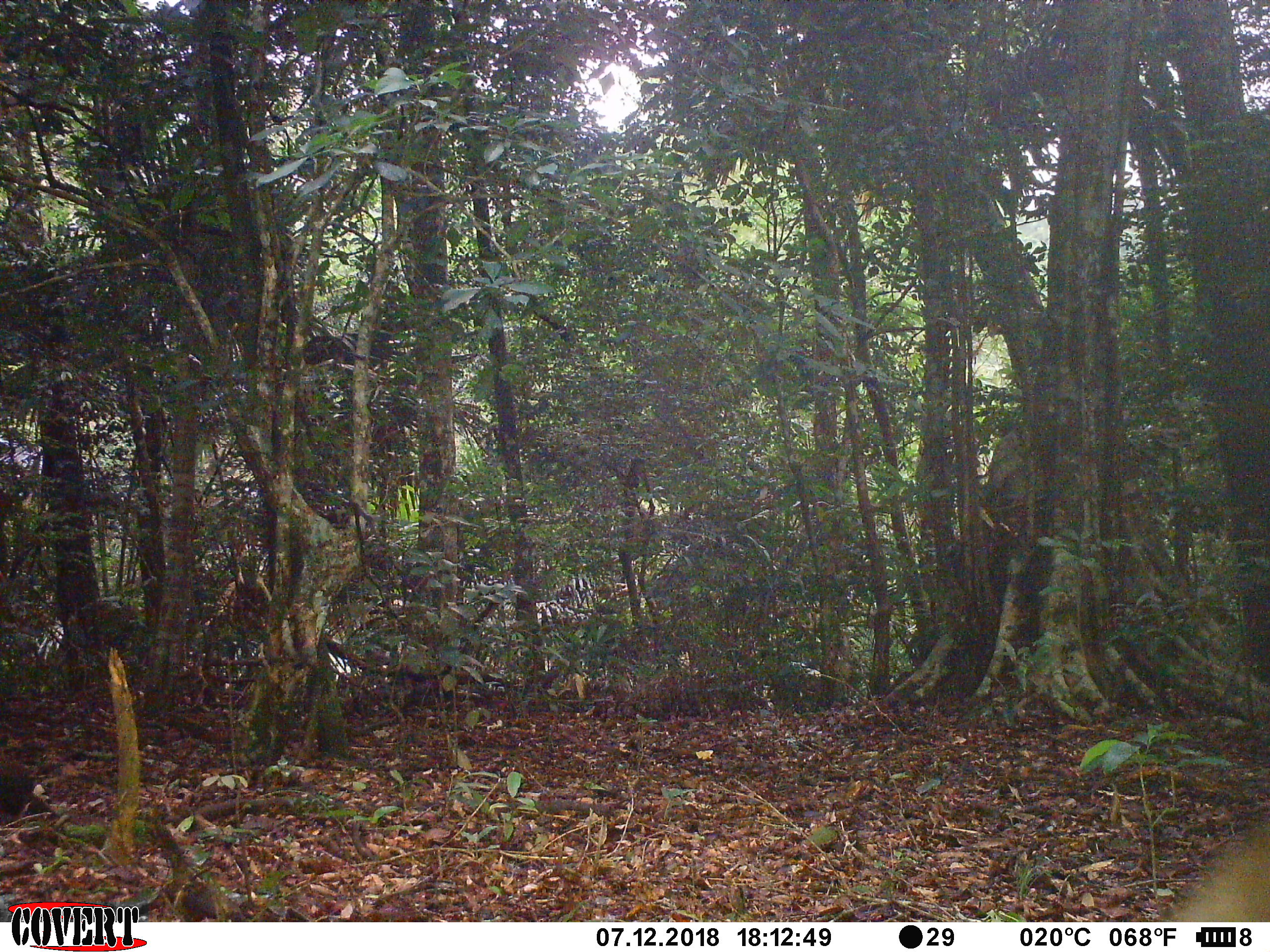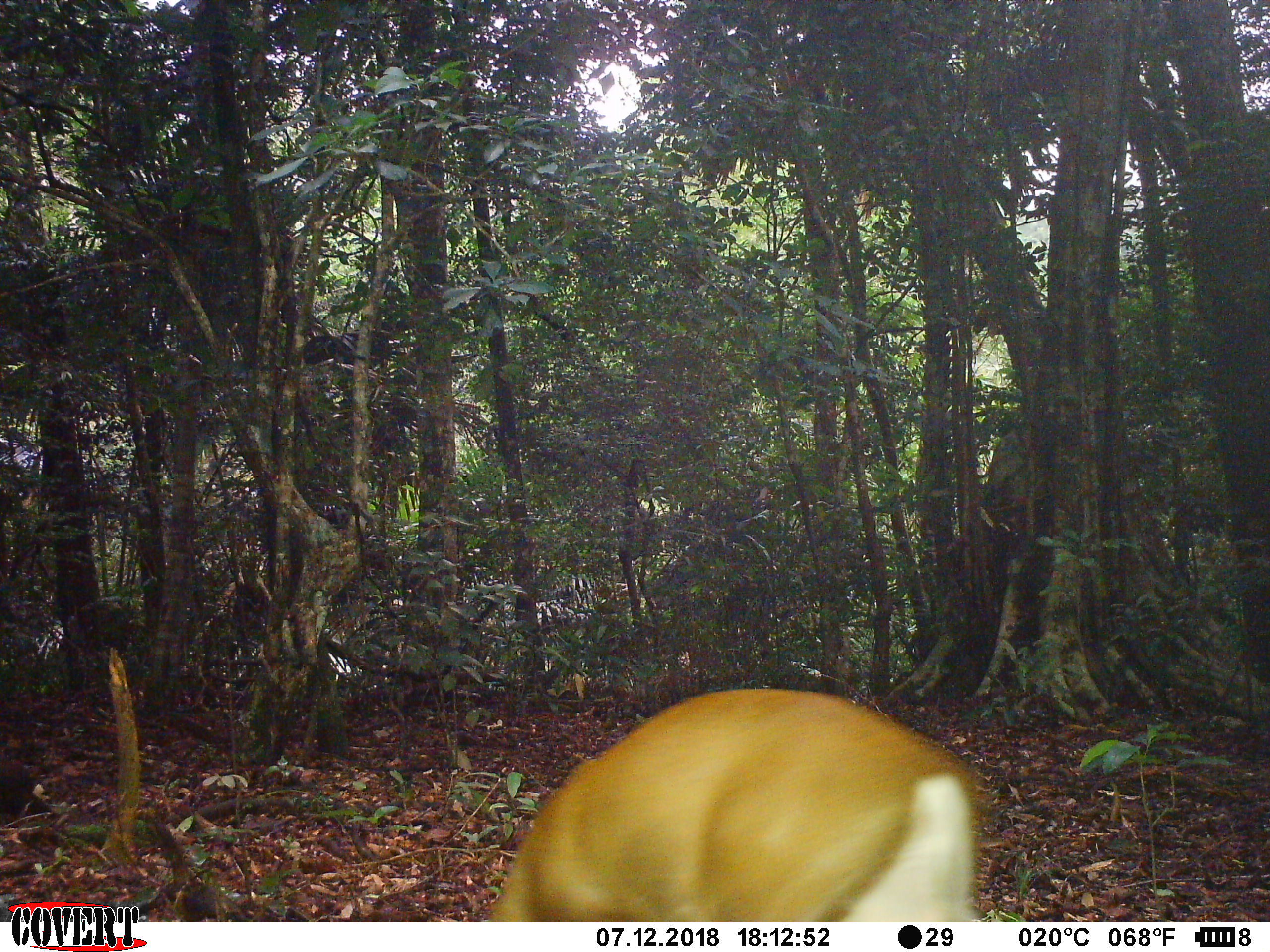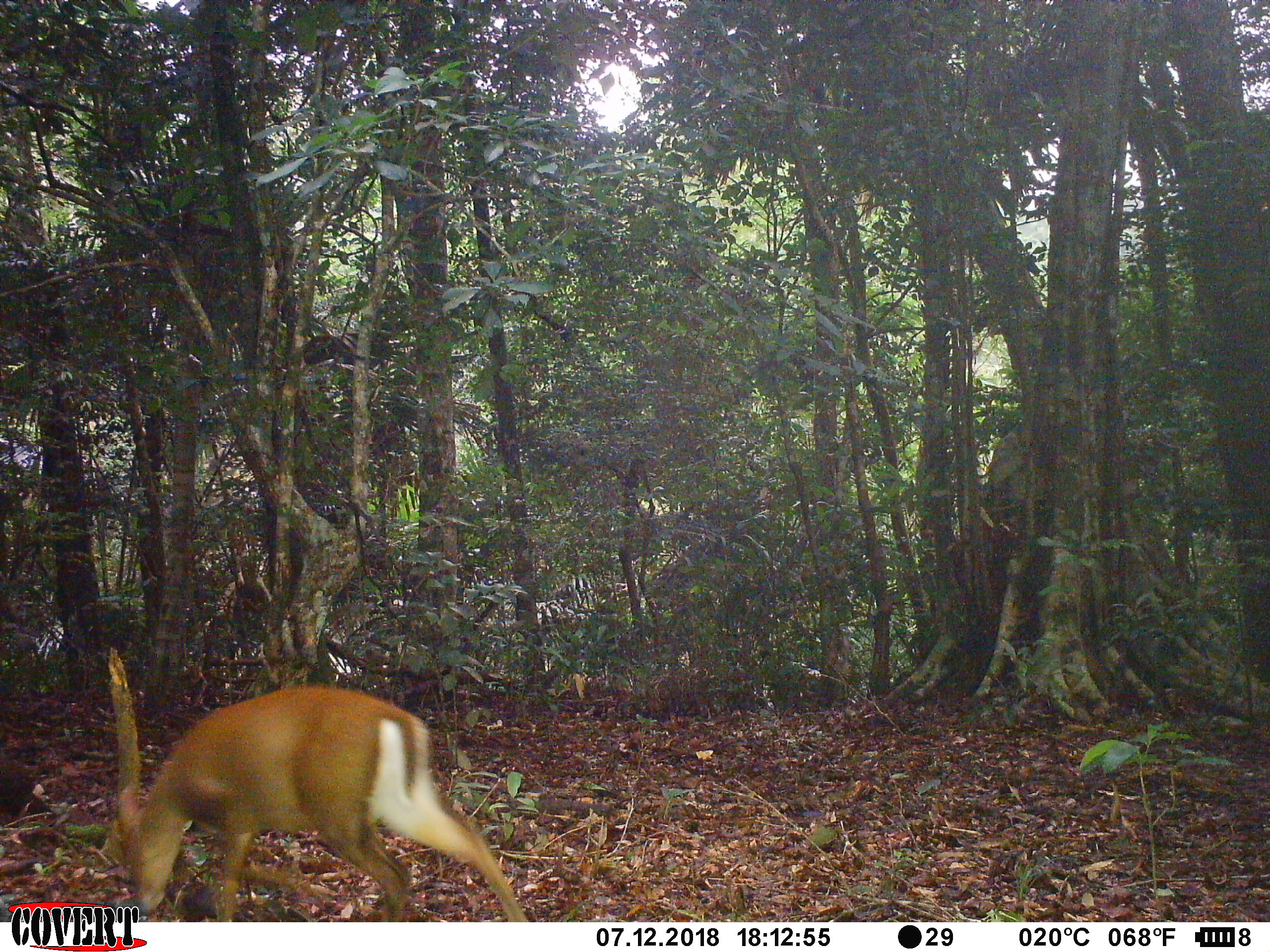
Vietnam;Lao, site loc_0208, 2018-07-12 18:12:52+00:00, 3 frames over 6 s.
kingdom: Animalia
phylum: Chordata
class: Mammalia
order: Artiodactyla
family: Cervidae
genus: Muntiacus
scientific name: Muntiacus rooseveltorum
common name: roosevelt's muntjac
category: roosevelts muntjac group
Roosevelts muntjac group (roosevelt's muntjac) (Muntiacus rooseveltorum). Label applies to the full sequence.